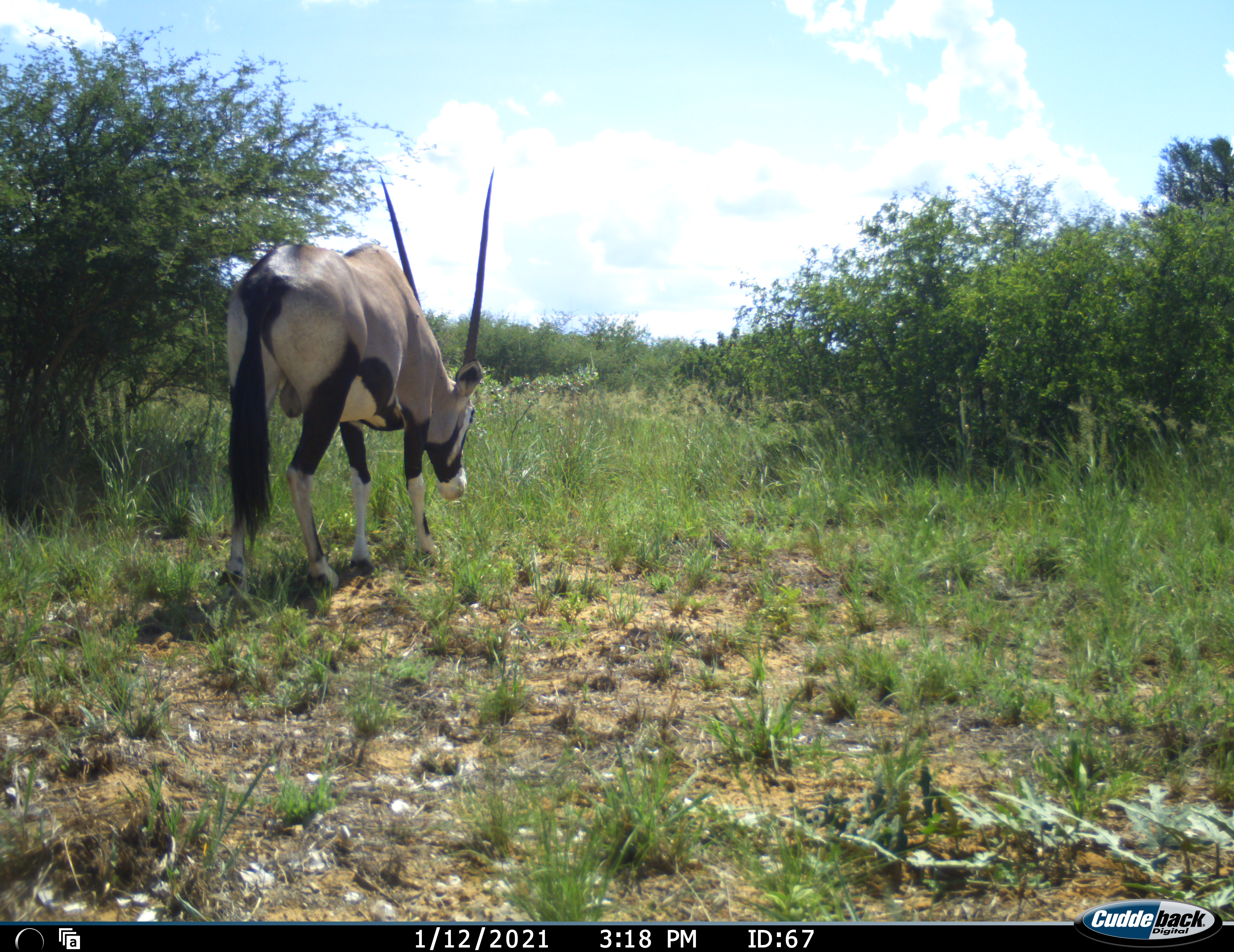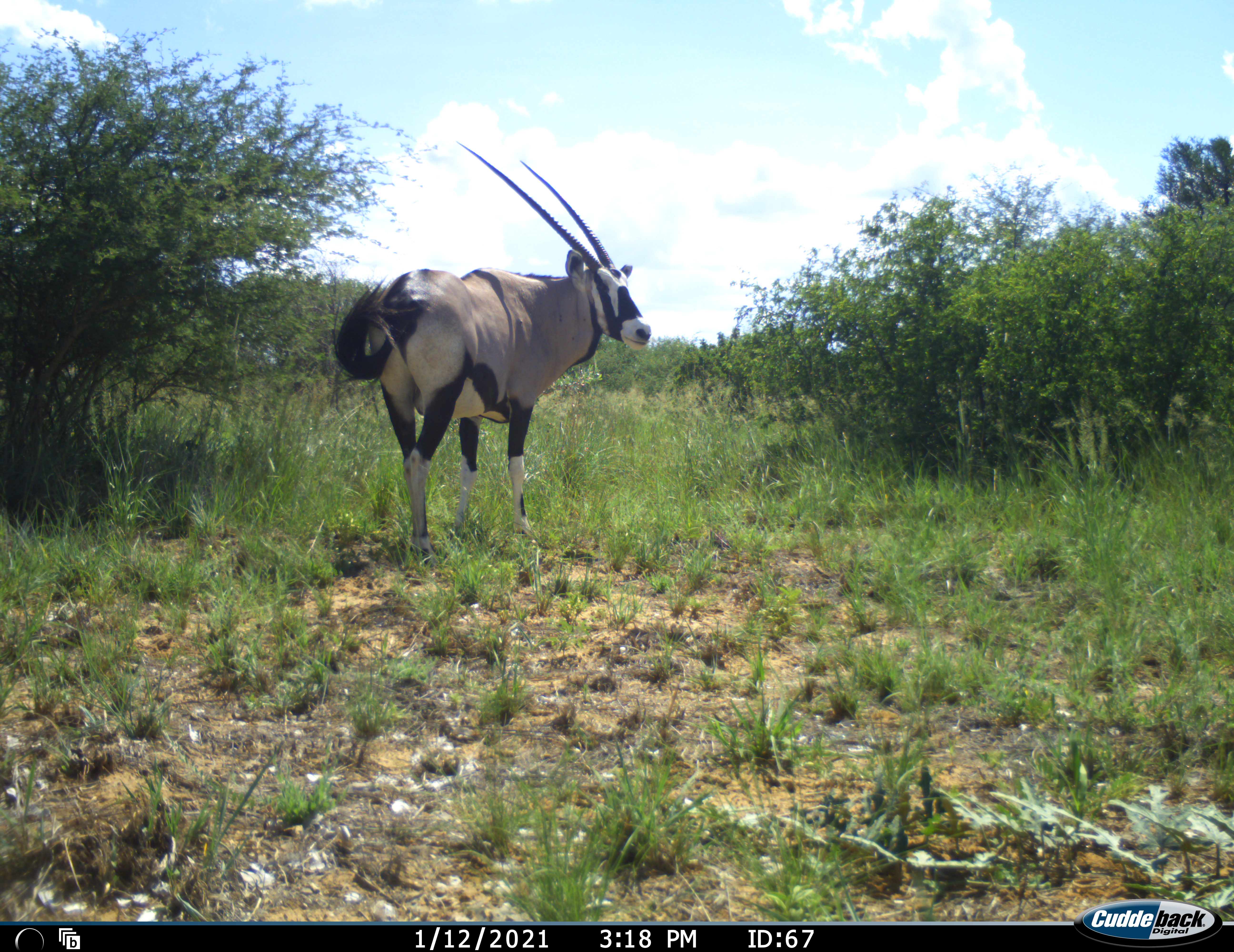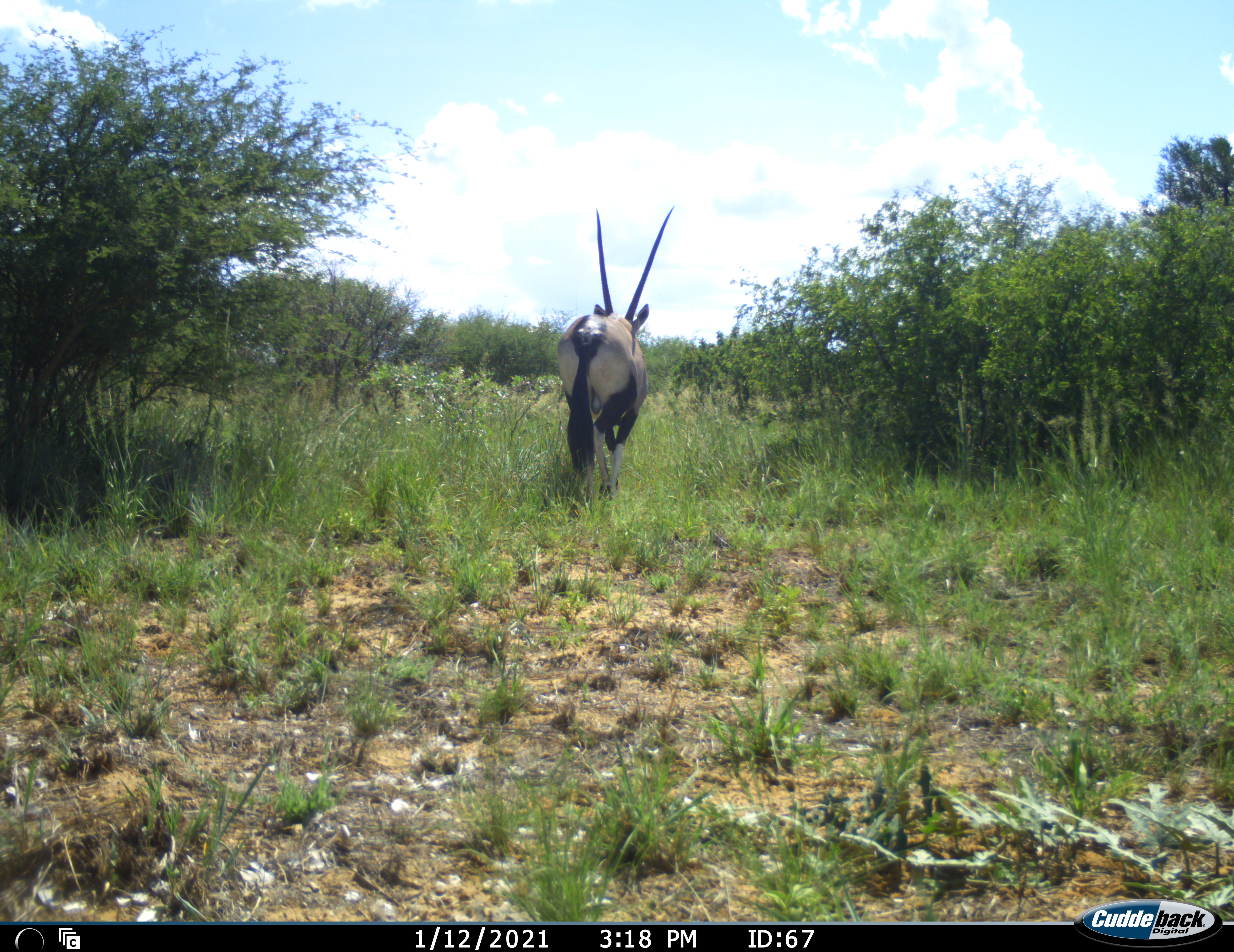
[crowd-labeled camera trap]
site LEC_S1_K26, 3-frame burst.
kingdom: Animalia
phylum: Chordata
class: Mammalia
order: Artiodactyla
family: Bovidae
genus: Oryx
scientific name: Oryx gazella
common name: gemsbok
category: oryx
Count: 1.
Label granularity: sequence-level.